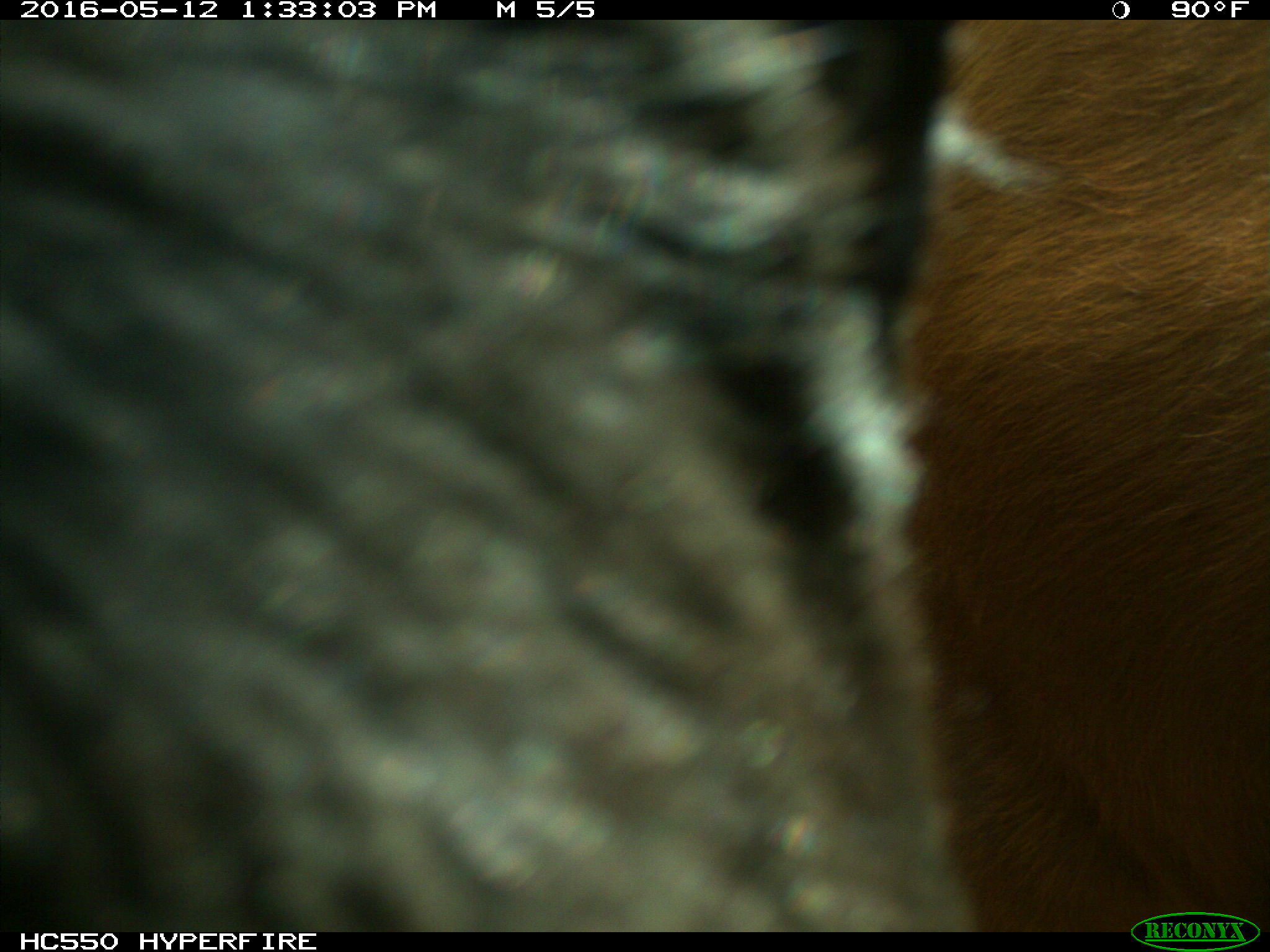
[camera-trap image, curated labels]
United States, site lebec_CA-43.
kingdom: Animalia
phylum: Chordata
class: Mammalia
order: Artiodactyla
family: Bovidae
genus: Bos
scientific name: Bos taurus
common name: domestic cow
Bos taurus (domestic cow).